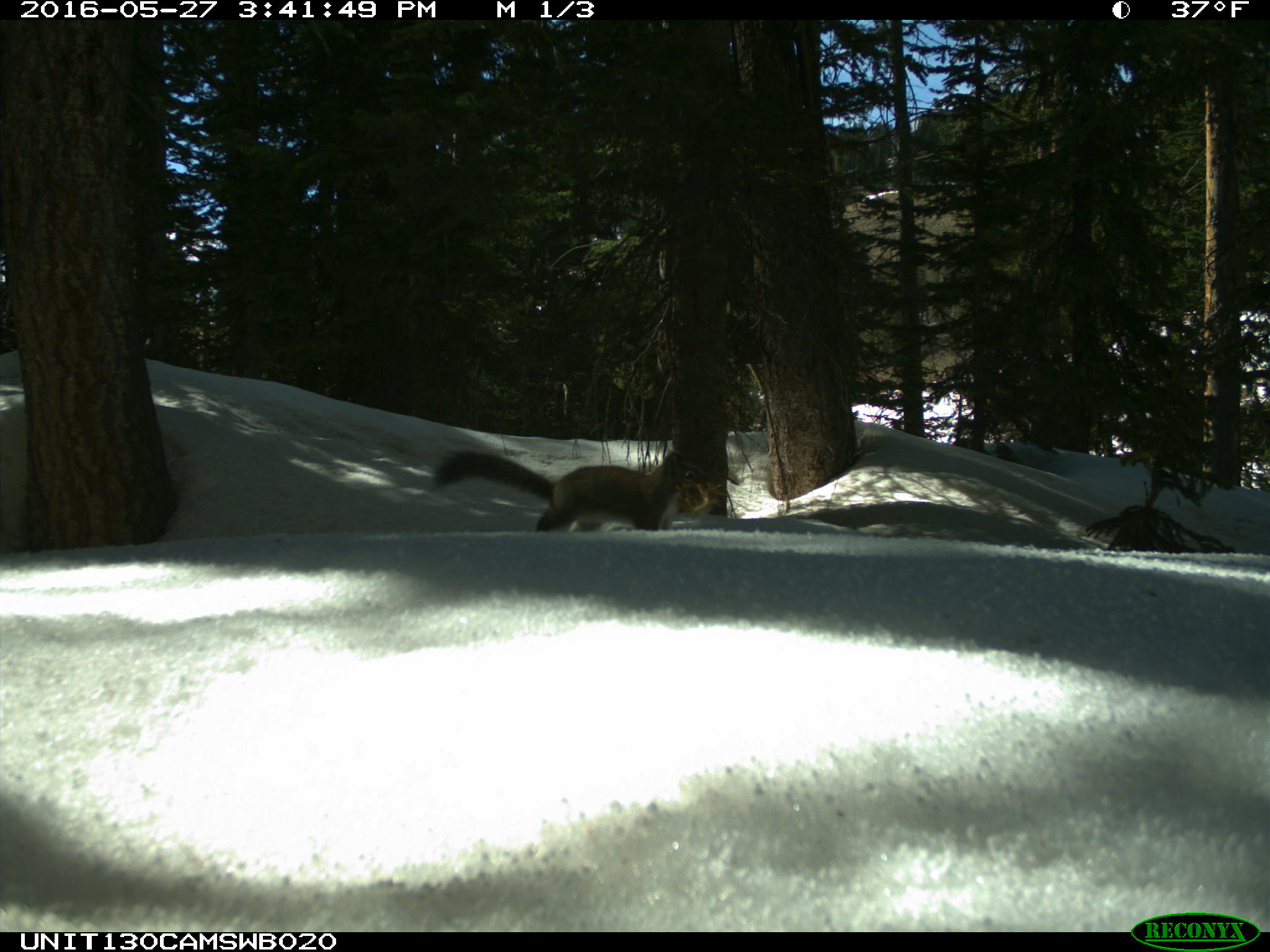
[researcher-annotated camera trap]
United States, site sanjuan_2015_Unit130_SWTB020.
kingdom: Animalia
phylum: Chordata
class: Mammalia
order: Rodentia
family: Sciuridae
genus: Tamiasciurus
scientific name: Tamiasciurus hudsonicus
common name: american red squirrel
Tamiasciurus hudsonicus (american red squirrel).